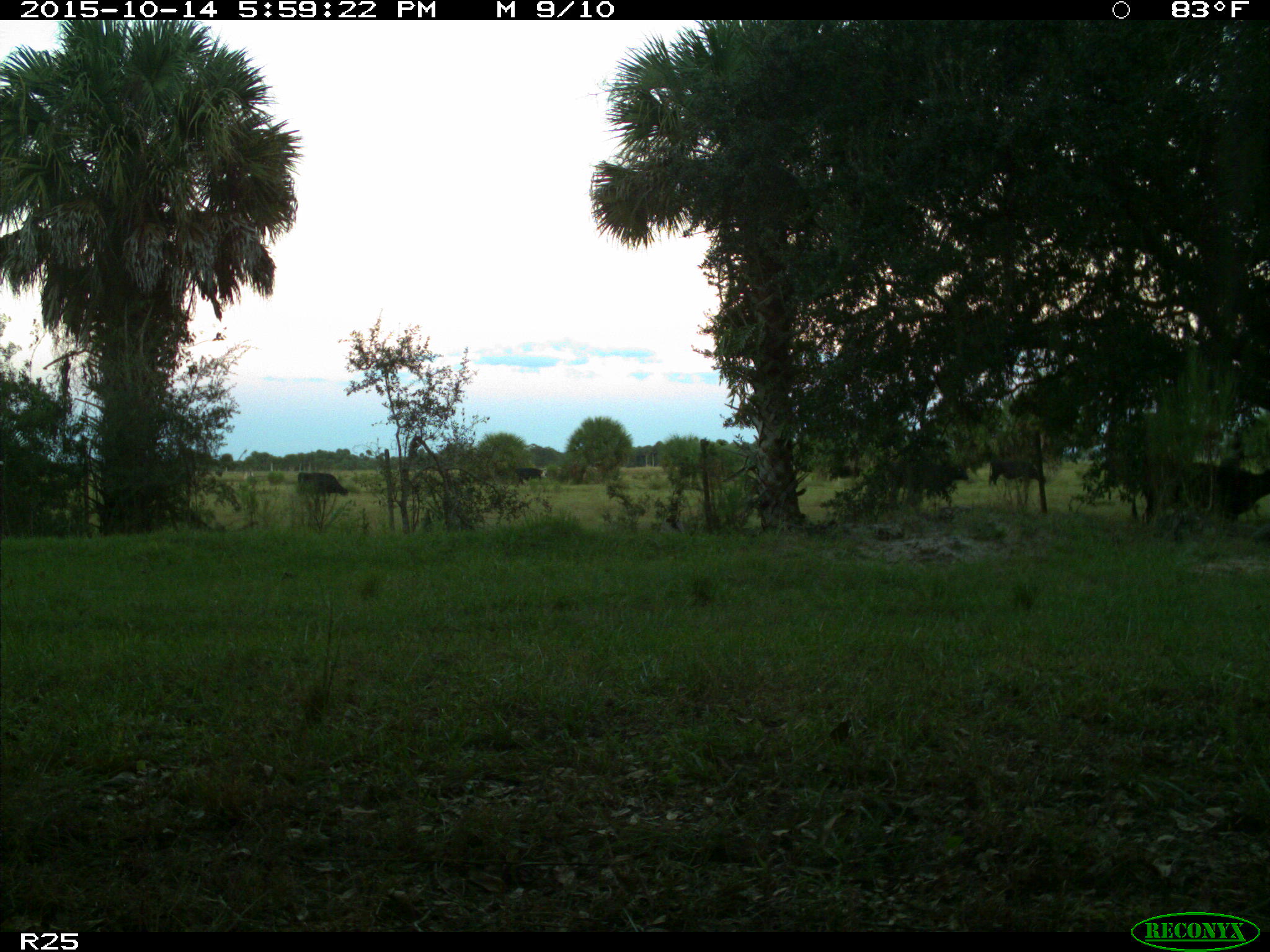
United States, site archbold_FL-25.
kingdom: Animalia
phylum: Chordata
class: Mammalia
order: Artiodactyla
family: Bovidae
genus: Bos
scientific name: Bos taurus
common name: domestic cow